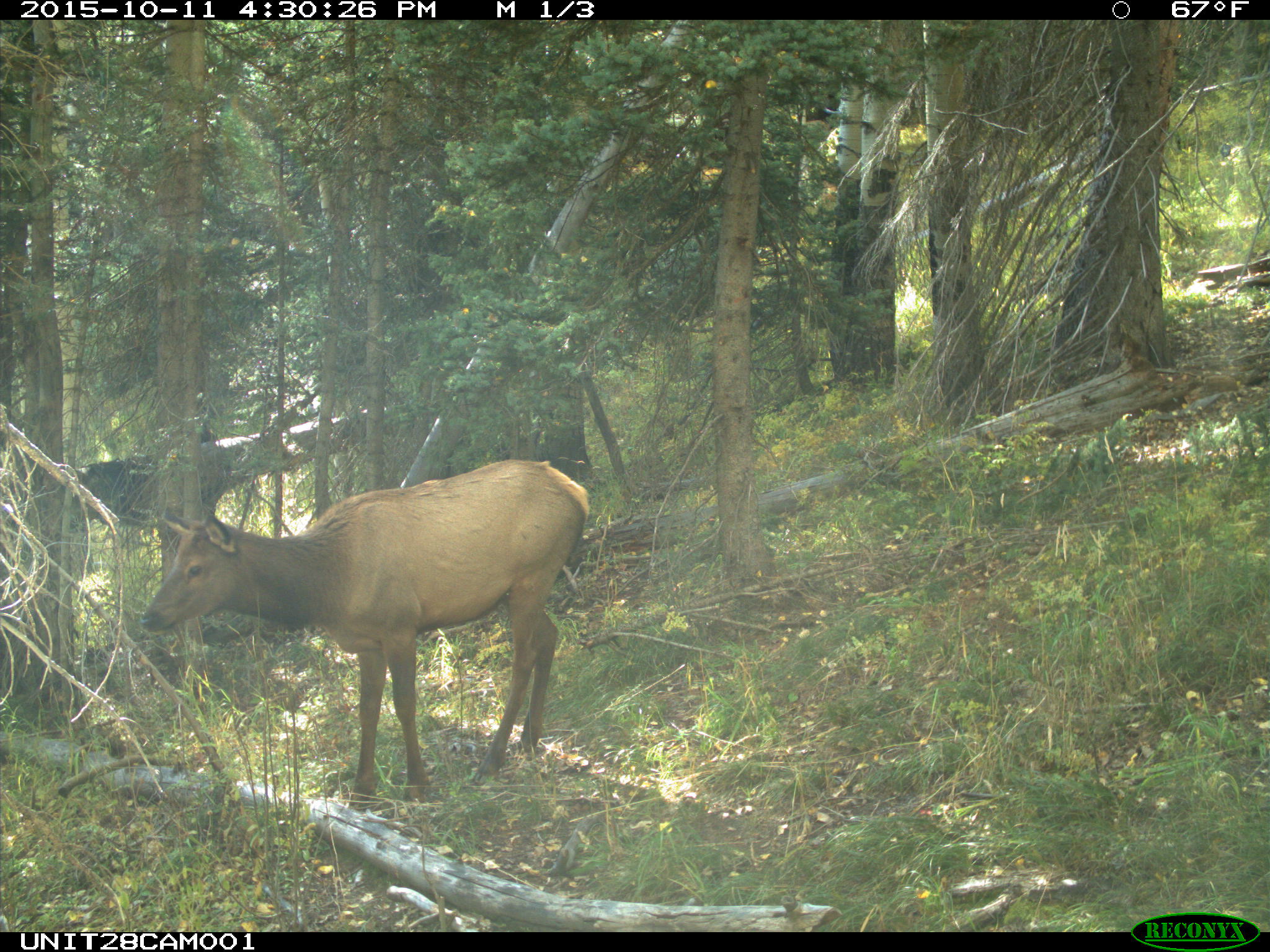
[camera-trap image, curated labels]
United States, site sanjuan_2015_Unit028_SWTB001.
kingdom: Animalia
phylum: Chordata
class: Mammalia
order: Artiodactyla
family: Cervidae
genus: Cervus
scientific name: Cervus elaphus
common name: red deer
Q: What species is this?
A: Cervus elaphus (red deer).